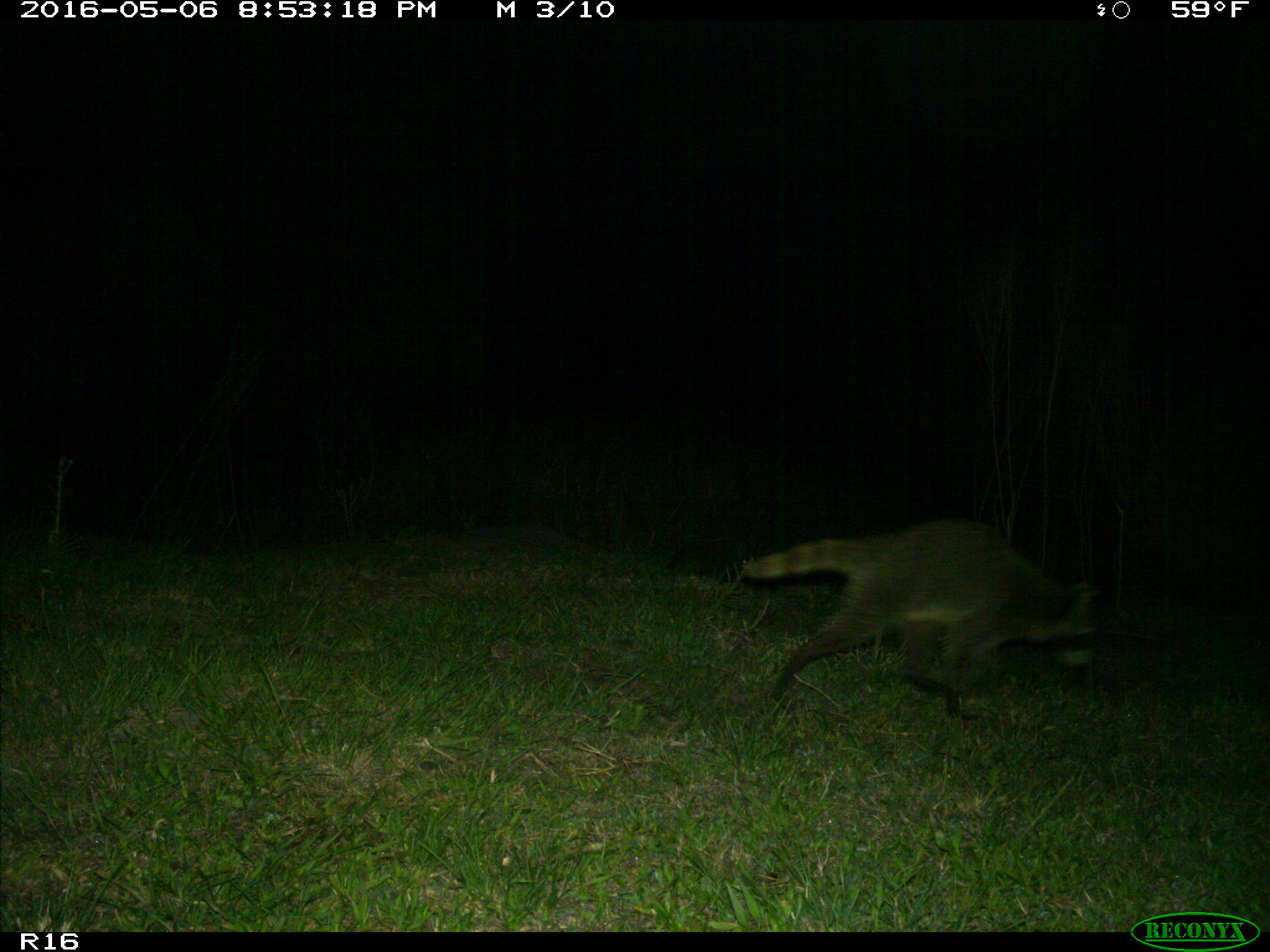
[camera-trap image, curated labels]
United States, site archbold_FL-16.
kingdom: Animalia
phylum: Chordata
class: Mammalia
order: Carnivora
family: Procyonidae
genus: Procyon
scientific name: Procyon lotor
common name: common raccoon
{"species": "Procyon lotor (common raccoon)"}